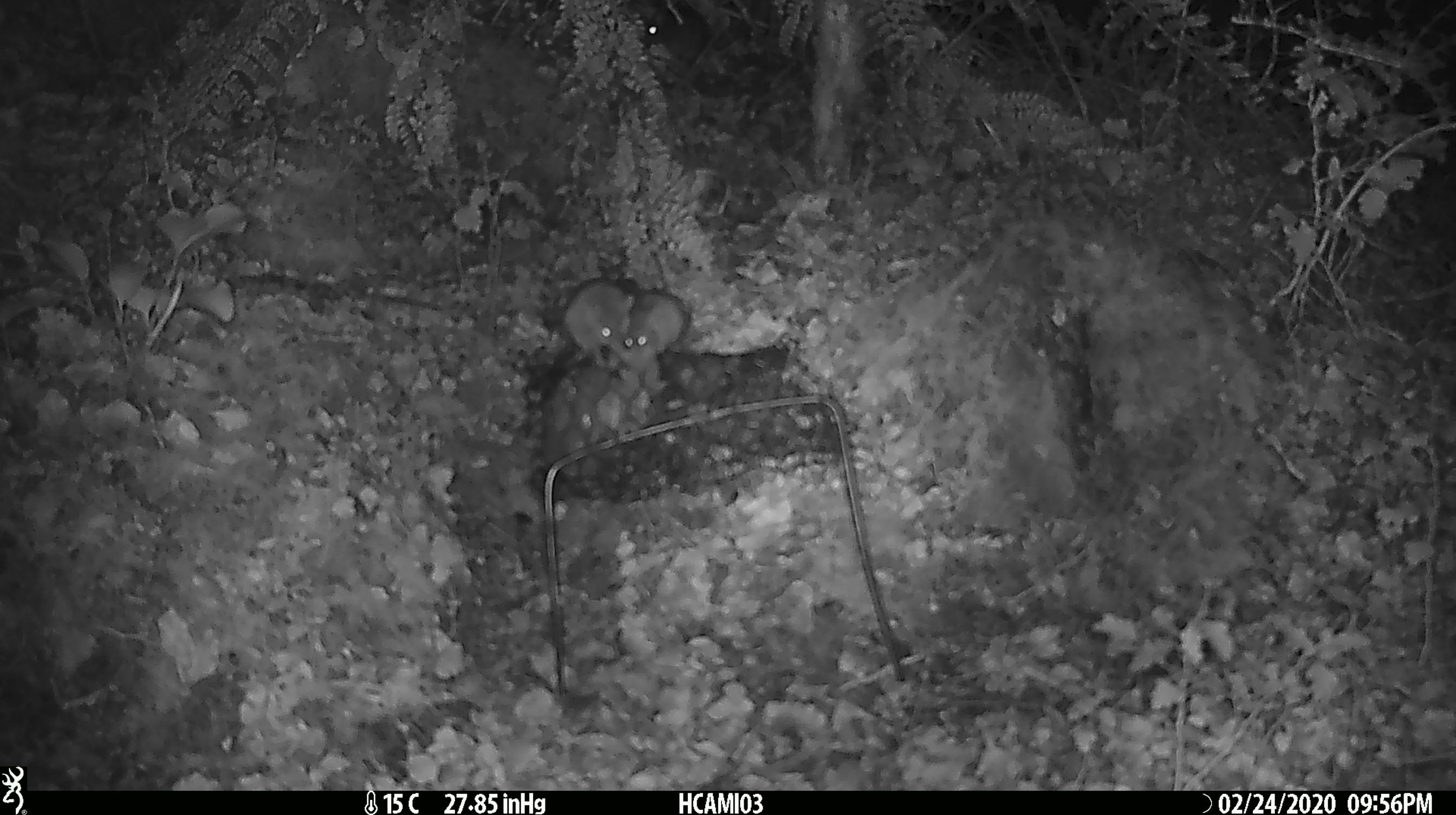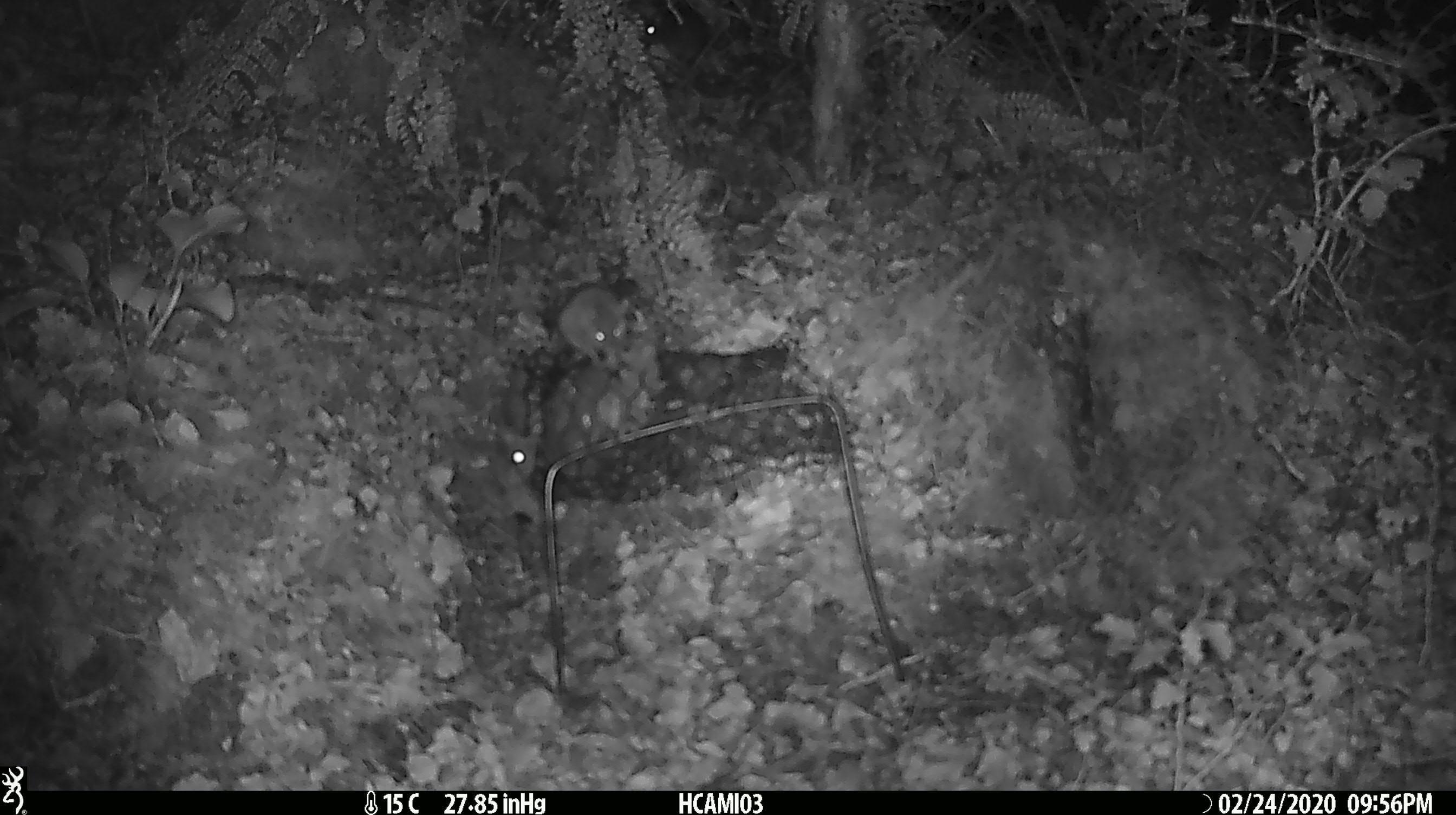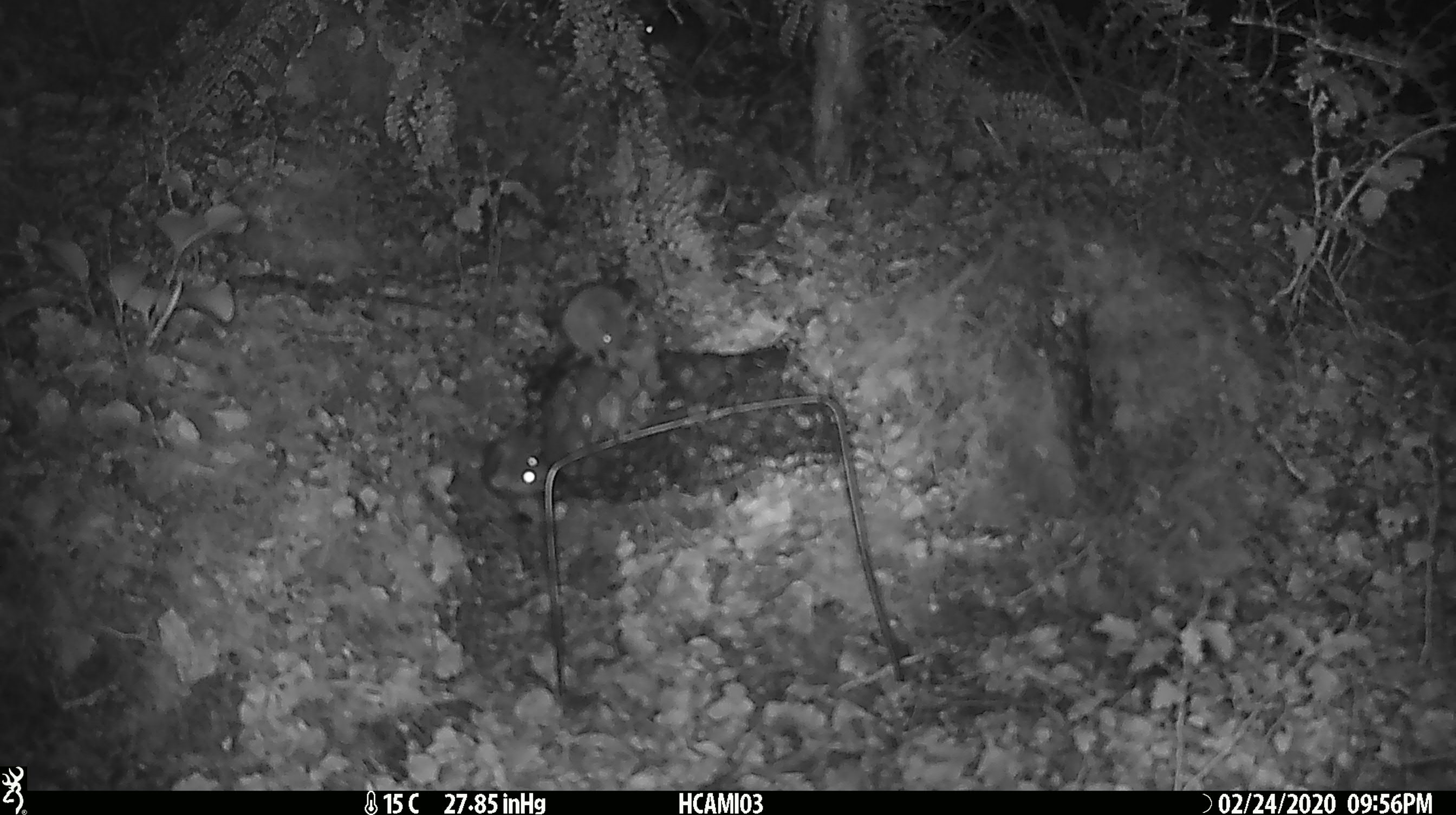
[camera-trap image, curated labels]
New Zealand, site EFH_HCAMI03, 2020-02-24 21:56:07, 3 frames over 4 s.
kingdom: Animalia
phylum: Chordata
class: Mammalia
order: Rodentia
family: Muridae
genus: Mus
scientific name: Mus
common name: mouse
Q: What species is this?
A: Mouse (Mus).